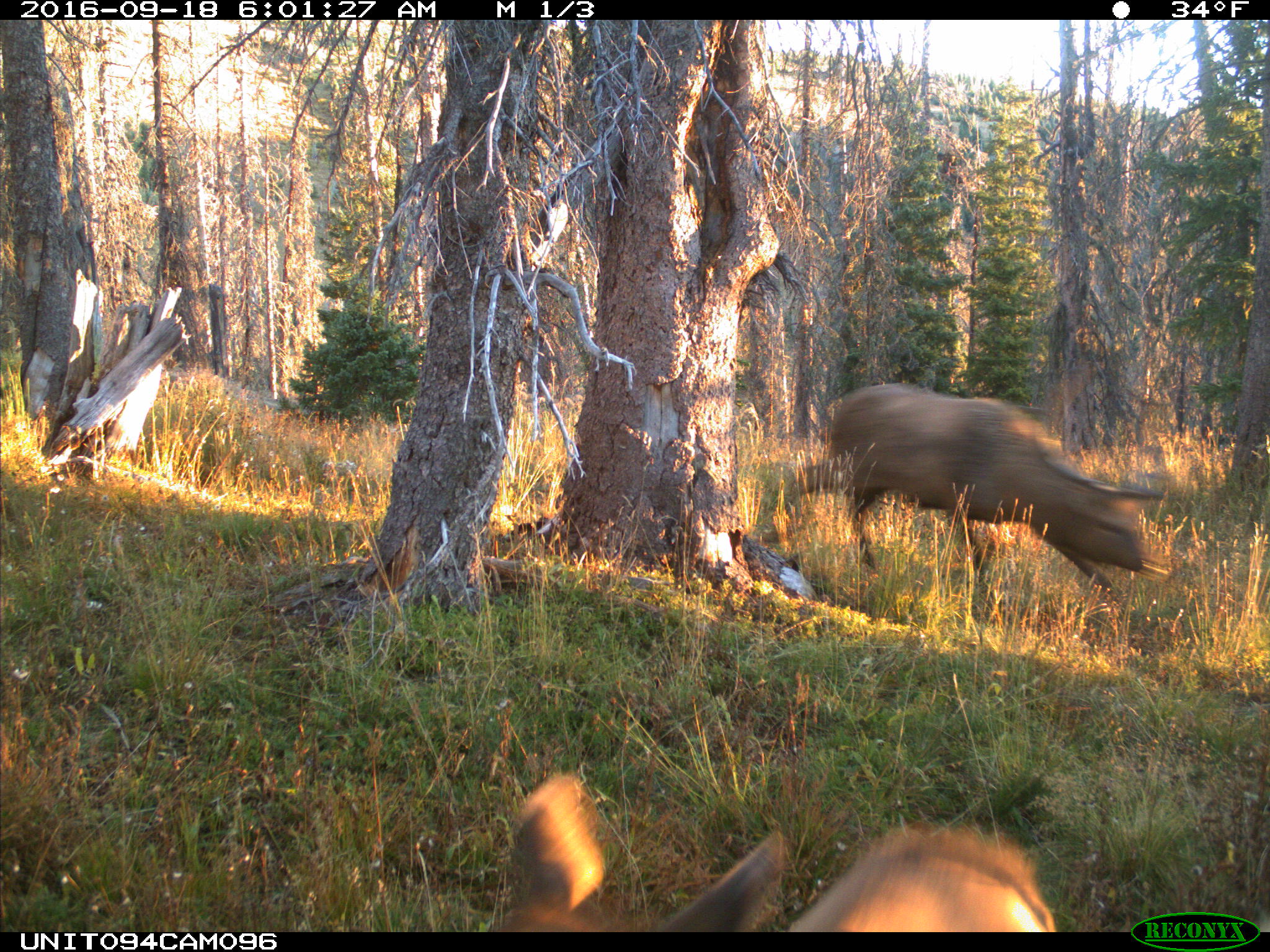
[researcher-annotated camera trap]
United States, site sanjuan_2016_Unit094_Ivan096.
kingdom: Animalia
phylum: Chordata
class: Mammalia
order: Artiodactyla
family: Cervidae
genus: Cervus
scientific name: Cervus elaphus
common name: red deer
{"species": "Cervus elaphus (red deer)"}